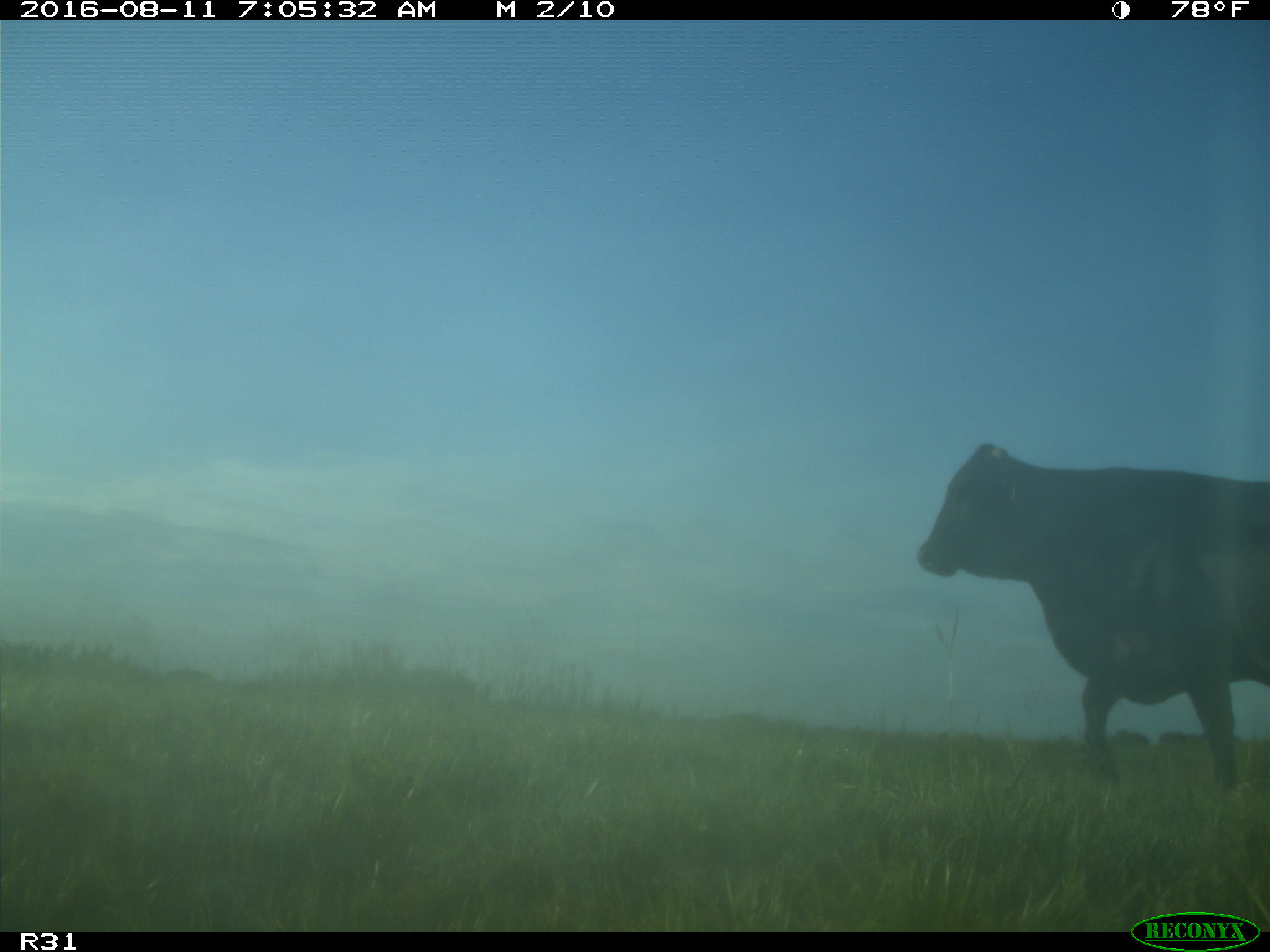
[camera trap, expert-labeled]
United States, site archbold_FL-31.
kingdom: Animalia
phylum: Chordata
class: Mammalia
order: Artiodactyla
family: Bovidae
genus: Bos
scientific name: Bos taurus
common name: domestic cow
Bos taurus (domestic cow).